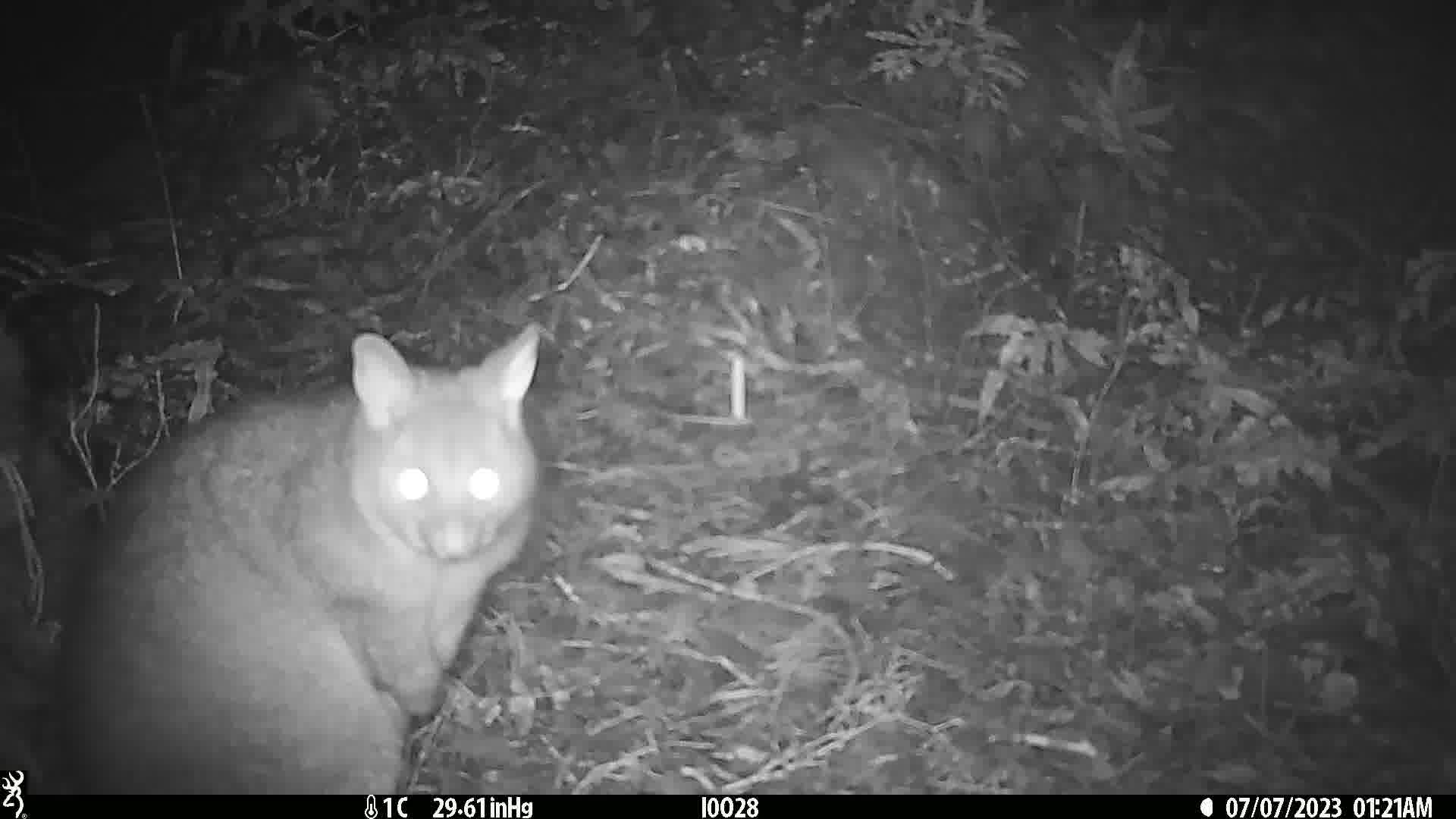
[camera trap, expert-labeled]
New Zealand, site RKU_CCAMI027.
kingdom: Animalia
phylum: Chordata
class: Mammalia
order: Diprotodontia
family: Phalangeridae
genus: Trichosurus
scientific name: Trichosurus vulpecula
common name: common brushtail possum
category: possum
Possum (common brushtail possum) (Trichosurus vulpecula).